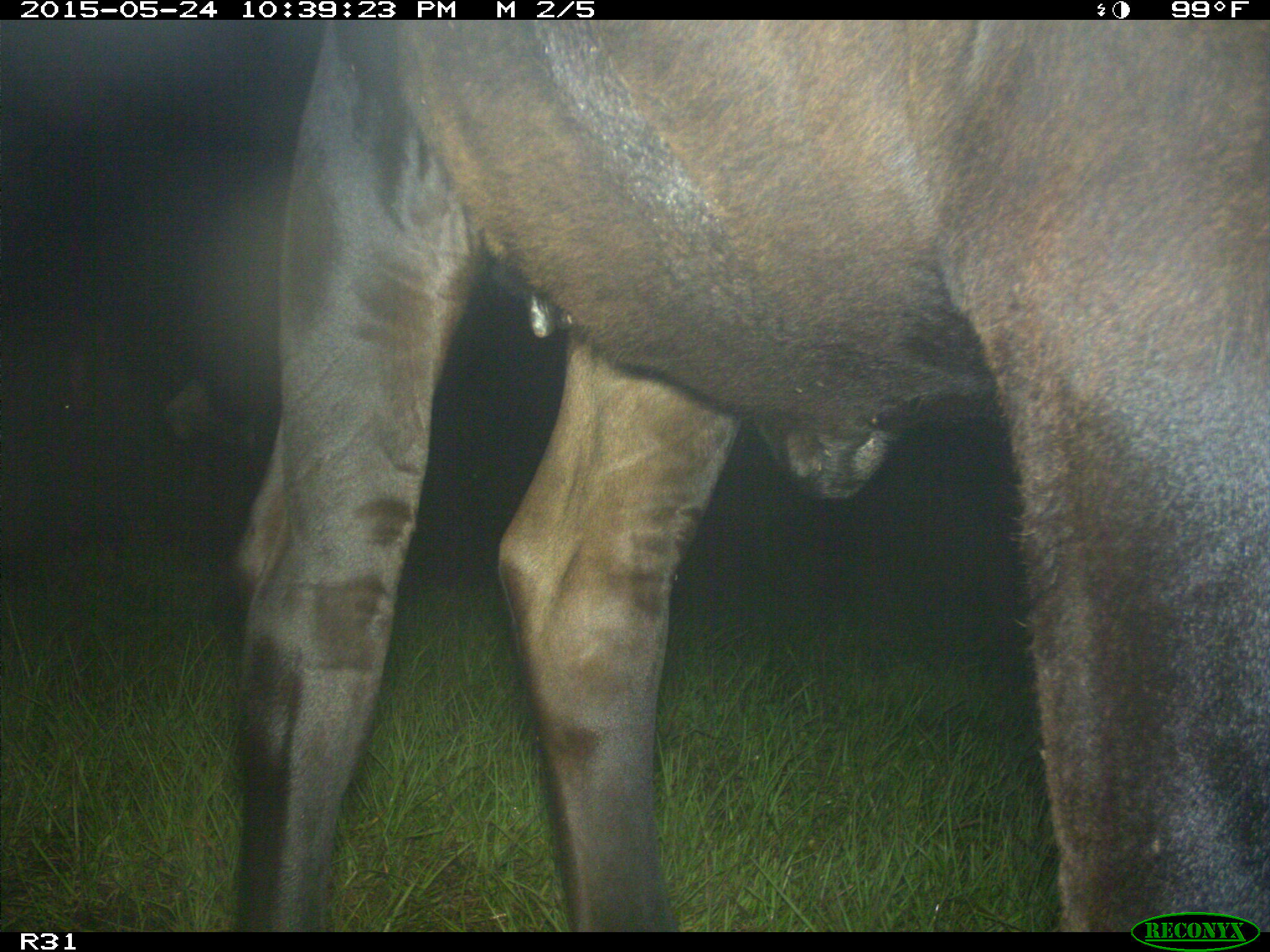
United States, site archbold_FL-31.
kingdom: Animalia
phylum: Chordata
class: Mammalia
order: Artiodactyla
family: Bovidae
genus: Bos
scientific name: Bos taurus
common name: domestic cow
Bos taurus (domestic cow).